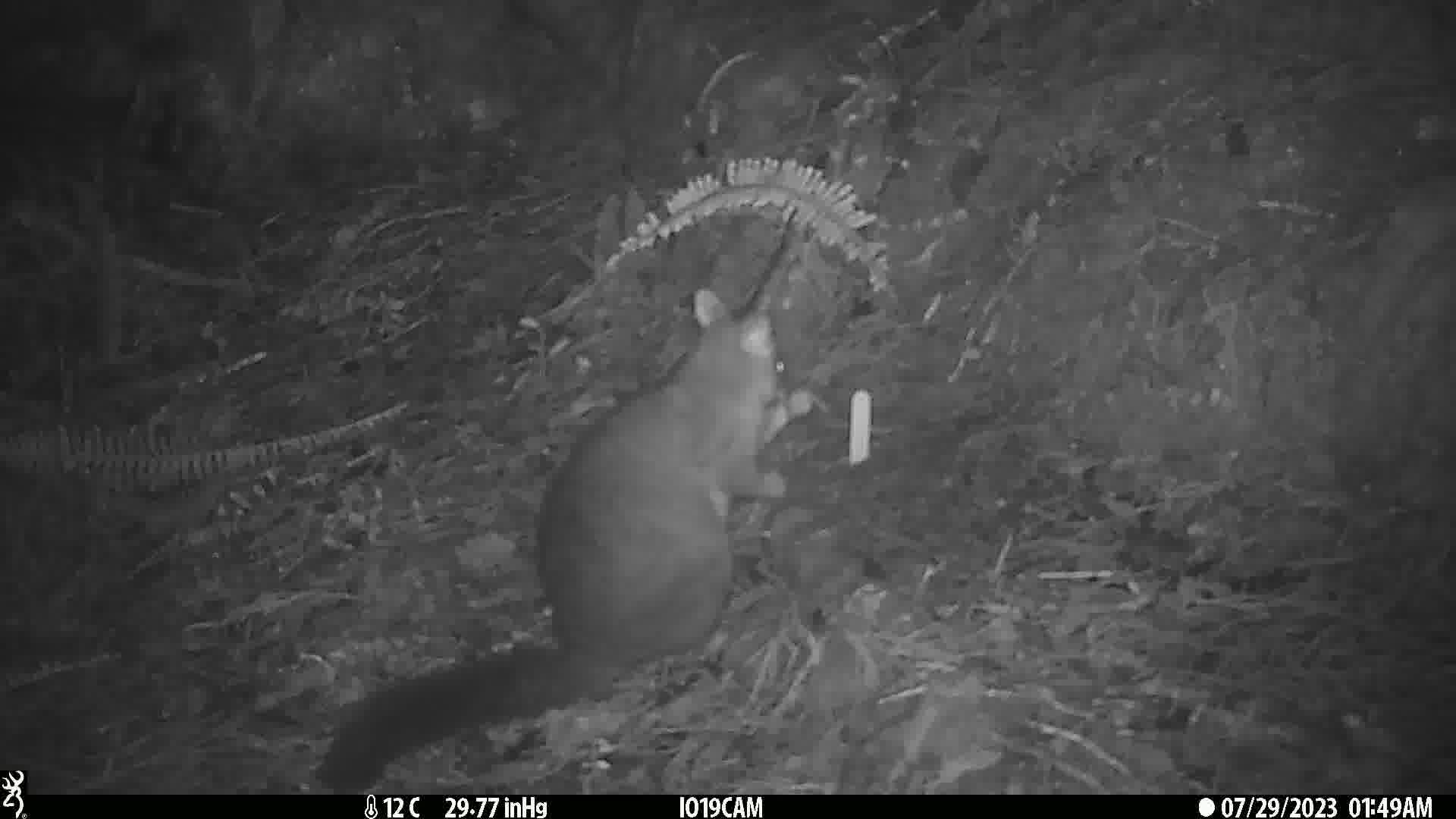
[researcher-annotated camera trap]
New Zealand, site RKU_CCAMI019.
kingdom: Animalia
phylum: Chordata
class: Mammalia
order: Diprotodontia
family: Phalangeridae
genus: Trichosurus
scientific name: Trichosurus vulpecula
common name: common brushtail possum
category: possum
Possum (common brushtail possum) (Trichosurus vulpecula).